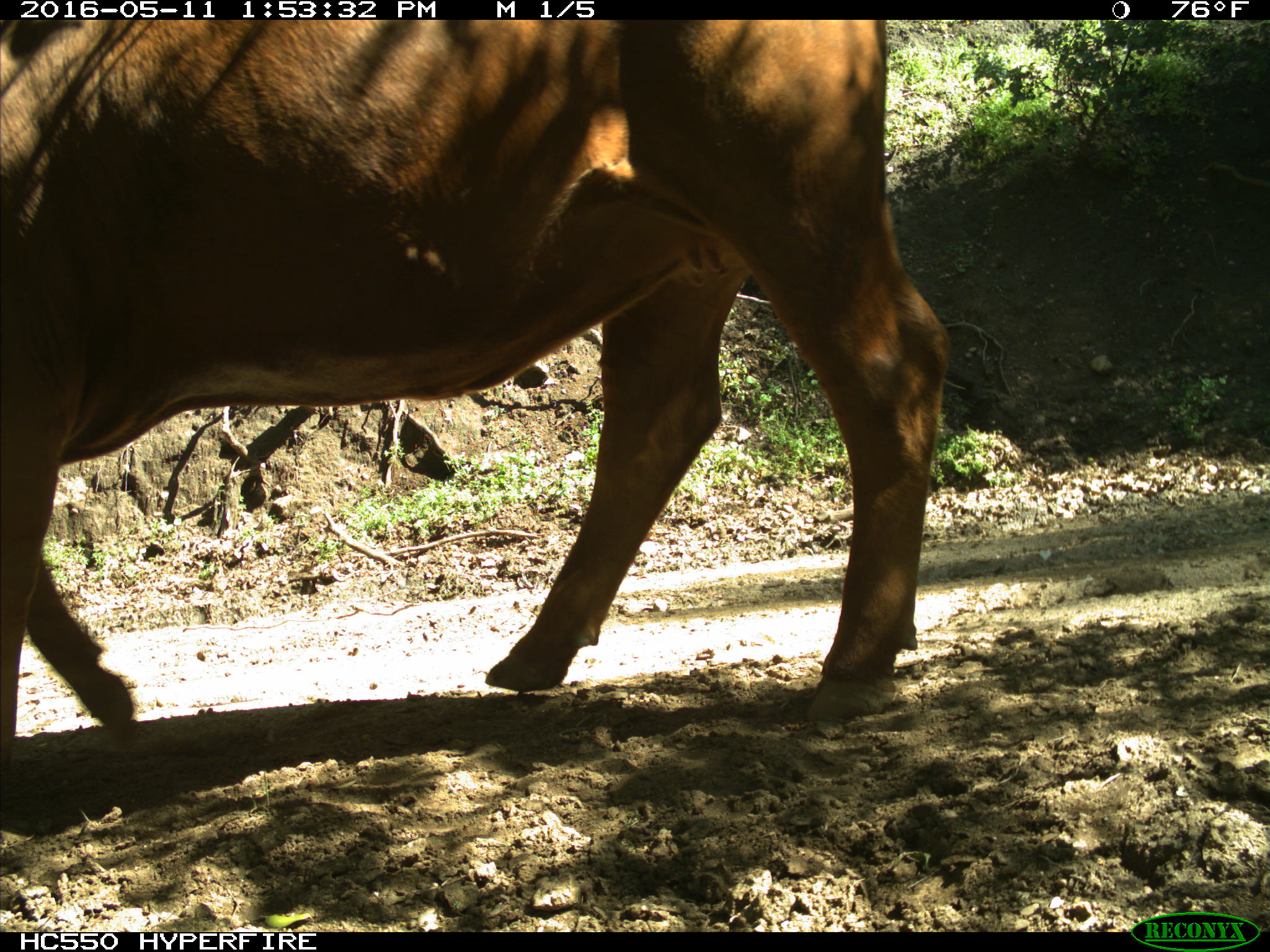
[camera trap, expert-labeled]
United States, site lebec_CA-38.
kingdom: Animalia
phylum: Chordata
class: Mammalia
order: Artiodactyla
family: Bovidae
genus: Bos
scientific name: Bos taurus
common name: domestic cow